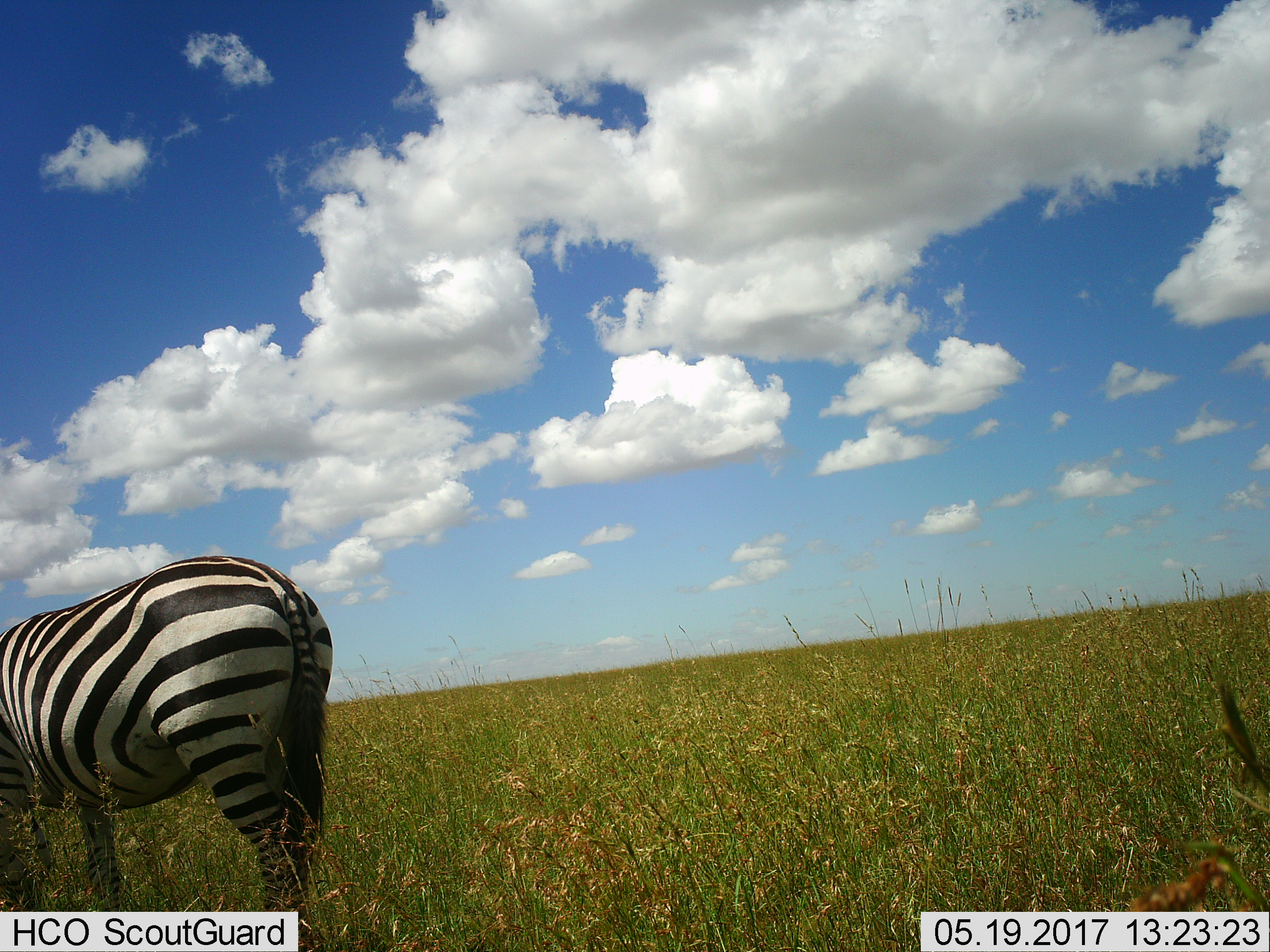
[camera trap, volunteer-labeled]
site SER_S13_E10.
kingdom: Animalia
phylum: Chordata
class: Mammalia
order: Perissodactyla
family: Equidae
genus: Equus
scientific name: Equus quagga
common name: plains zebra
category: zebraplains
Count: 1.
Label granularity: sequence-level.